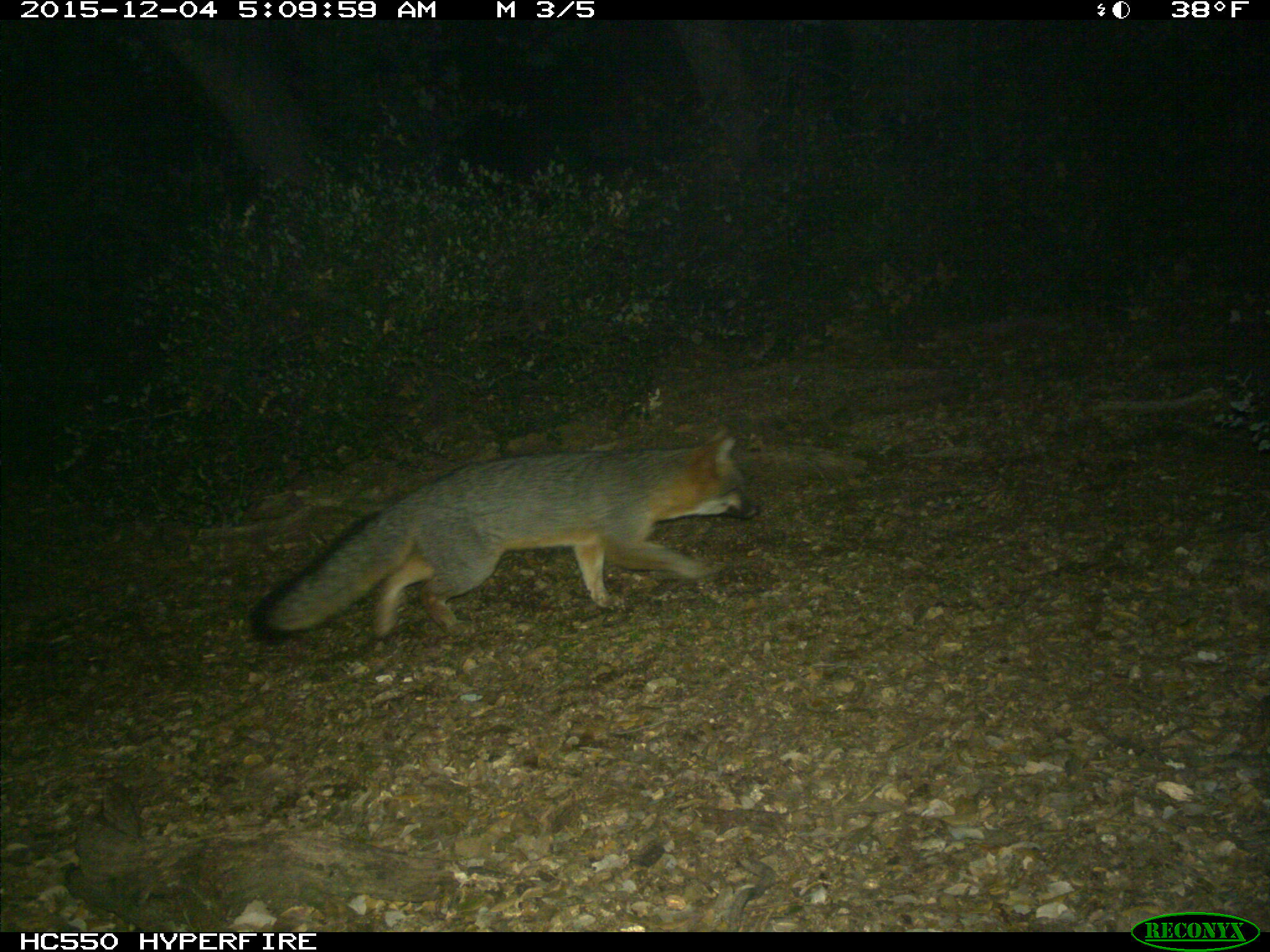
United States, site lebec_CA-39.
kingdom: Animalia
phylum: Chordata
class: Mammalia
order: Carnivora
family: Canidae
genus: Urocyon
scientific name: Urocyon cinereoargenteus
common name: gray fox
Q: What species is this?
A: Urocyon cinereoargenteus (gray fox).